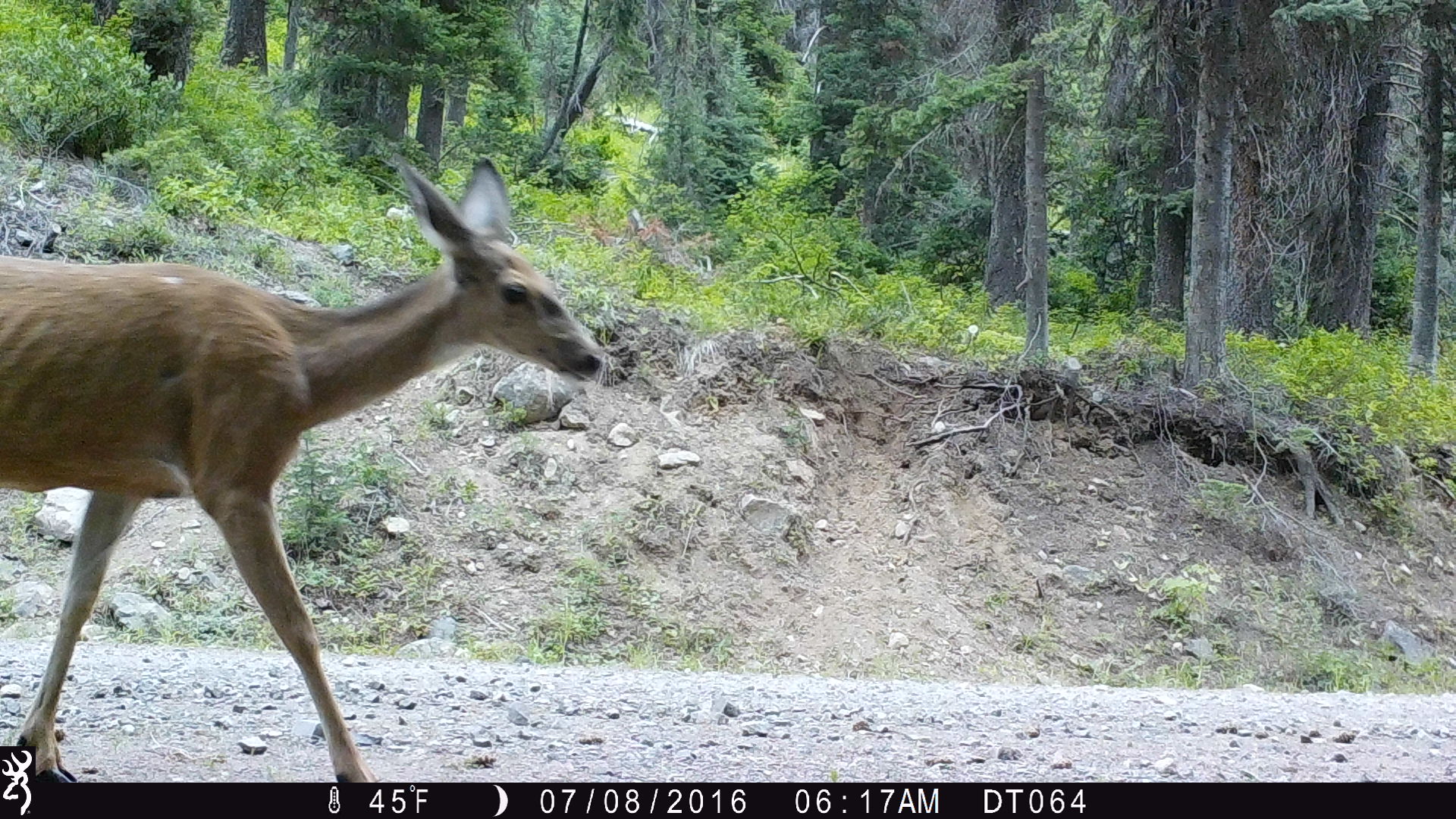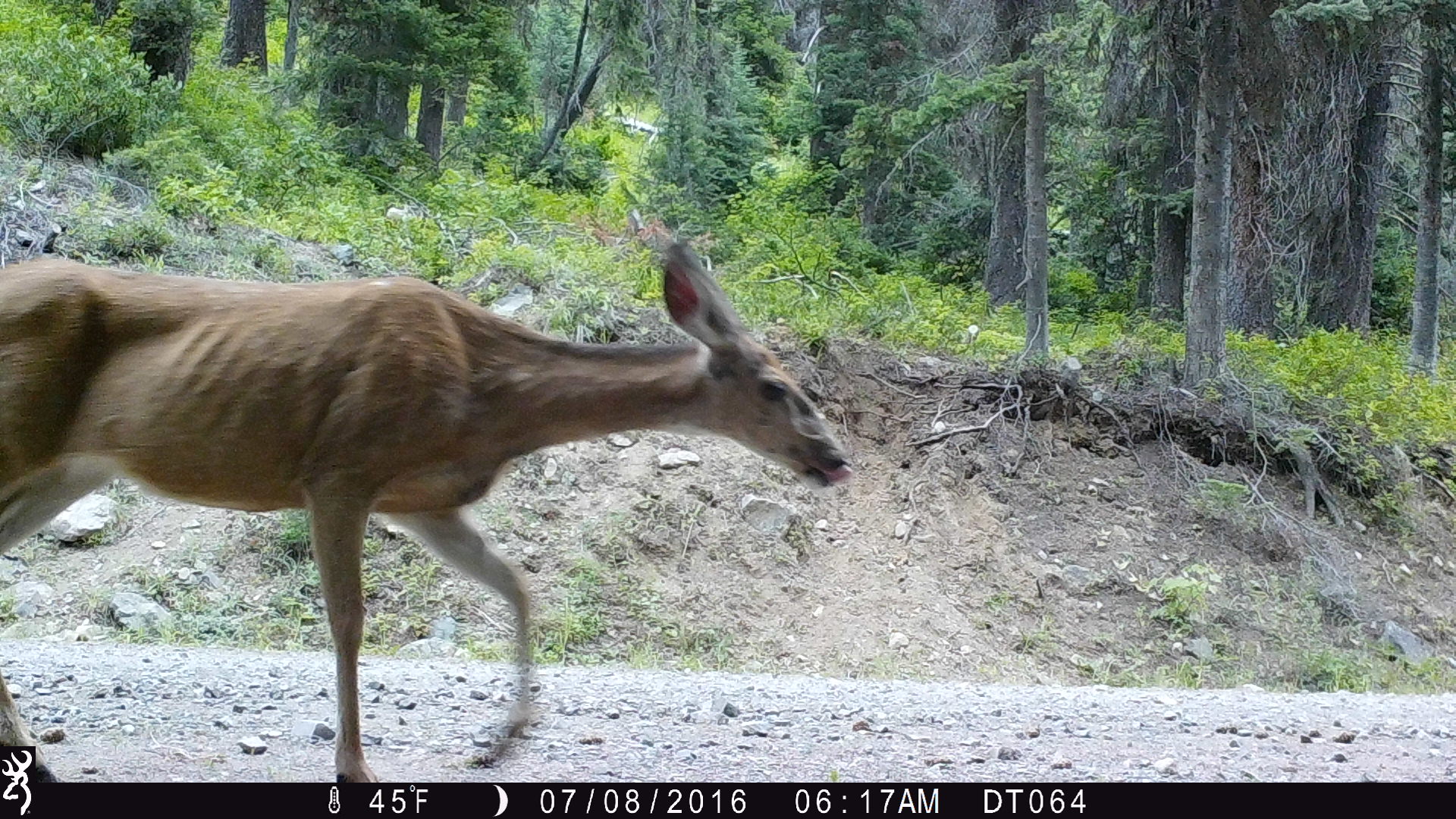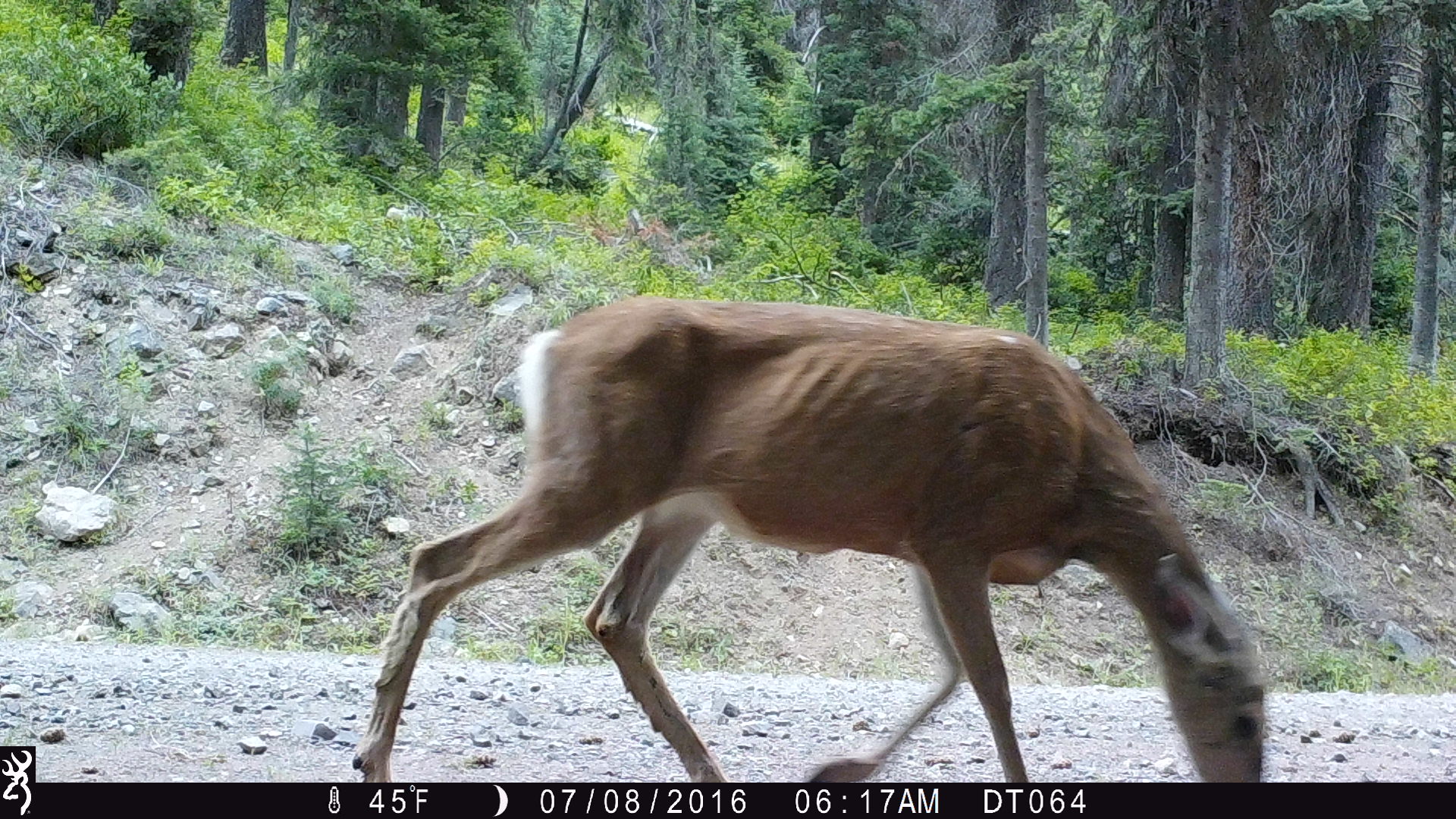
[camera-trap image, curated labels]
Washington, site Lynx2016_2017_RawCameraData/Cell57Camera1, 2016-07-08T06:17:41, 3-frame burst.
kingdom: Animalia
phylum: Chordata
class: Mammalia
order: Artiodactyla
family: Cervidae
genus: Odocoileus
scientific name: Odocoileus hemionus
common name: mule deer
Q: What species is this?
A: Odocoileus hemionus (mule deer).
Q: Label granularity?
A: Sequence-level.